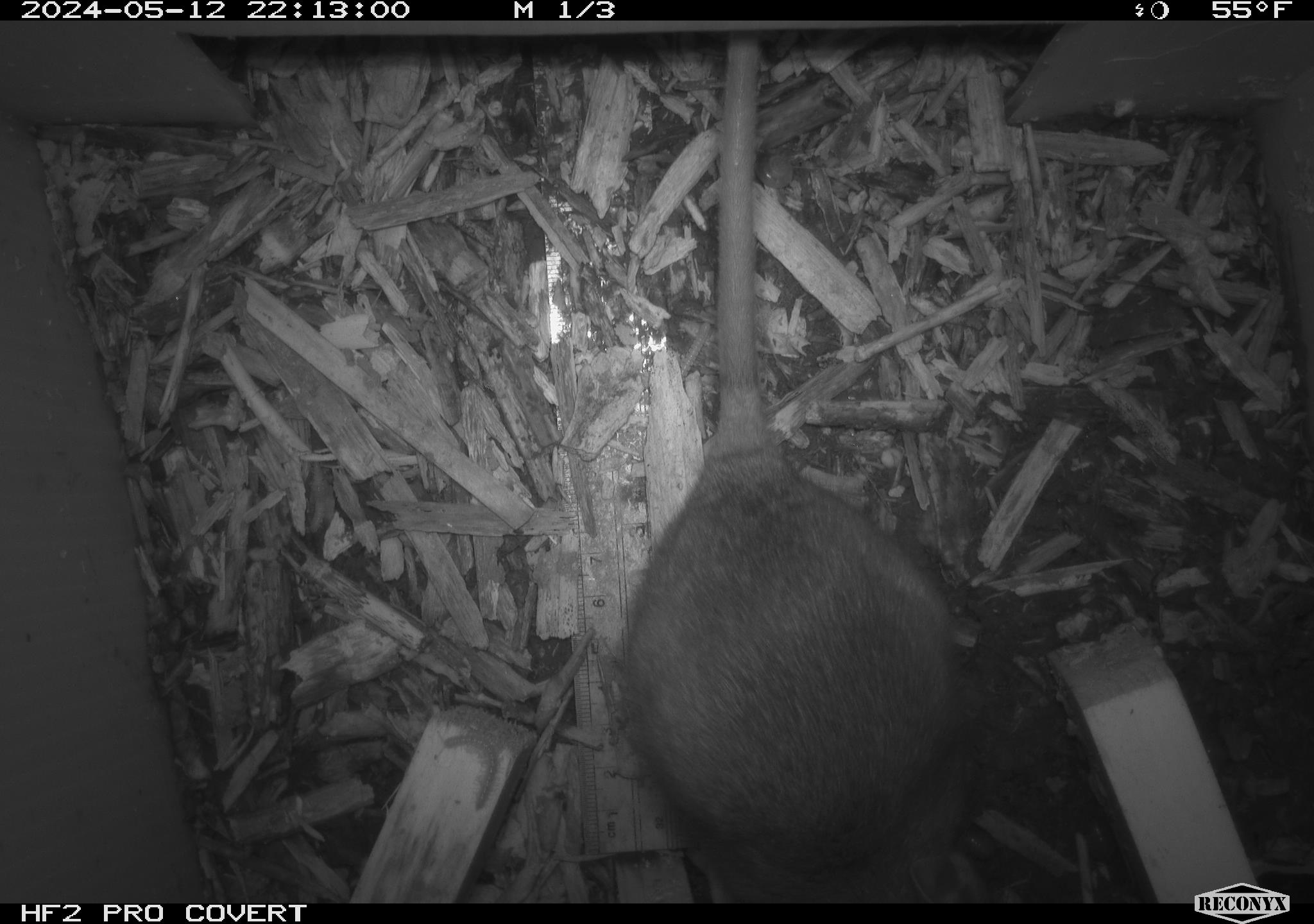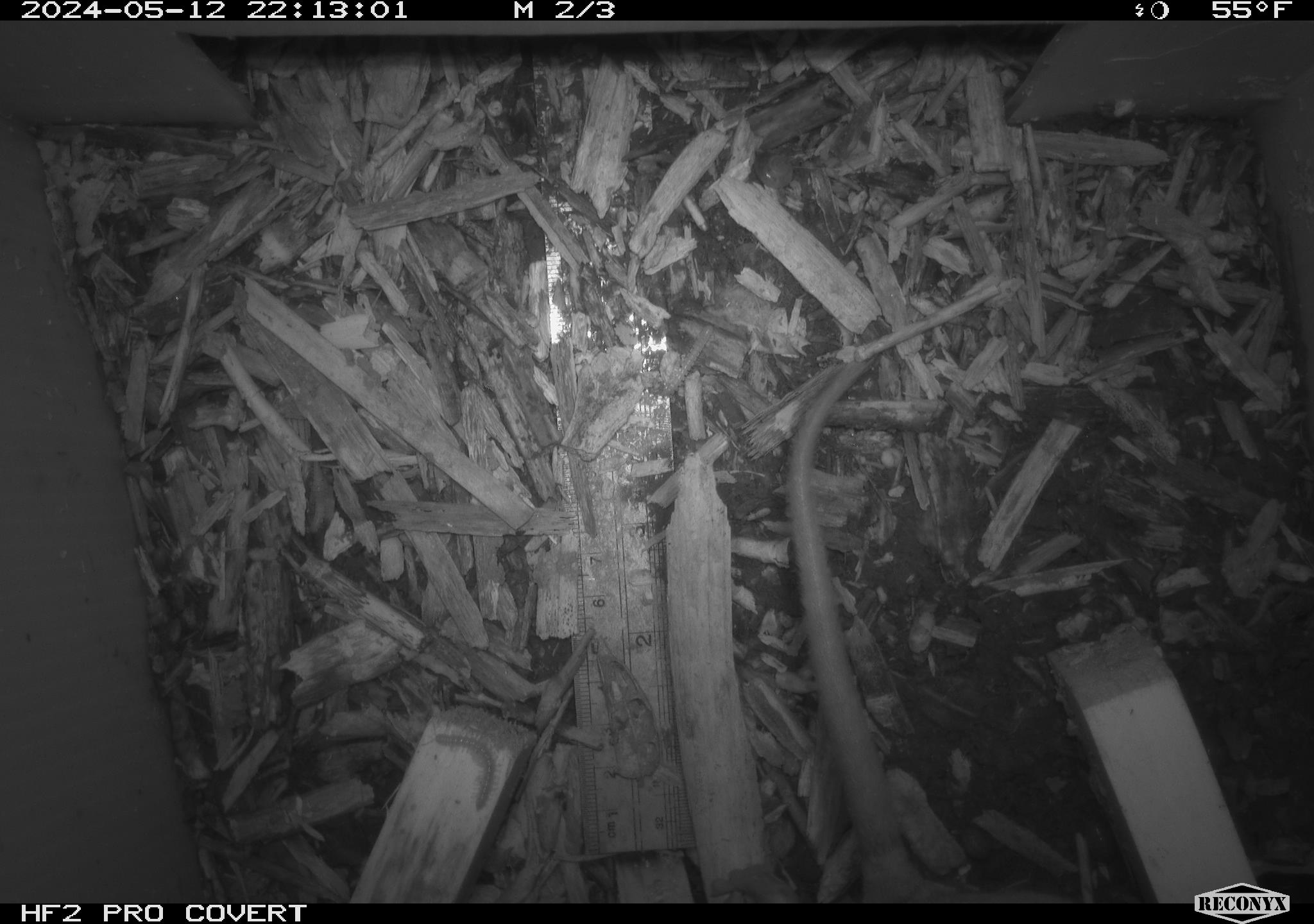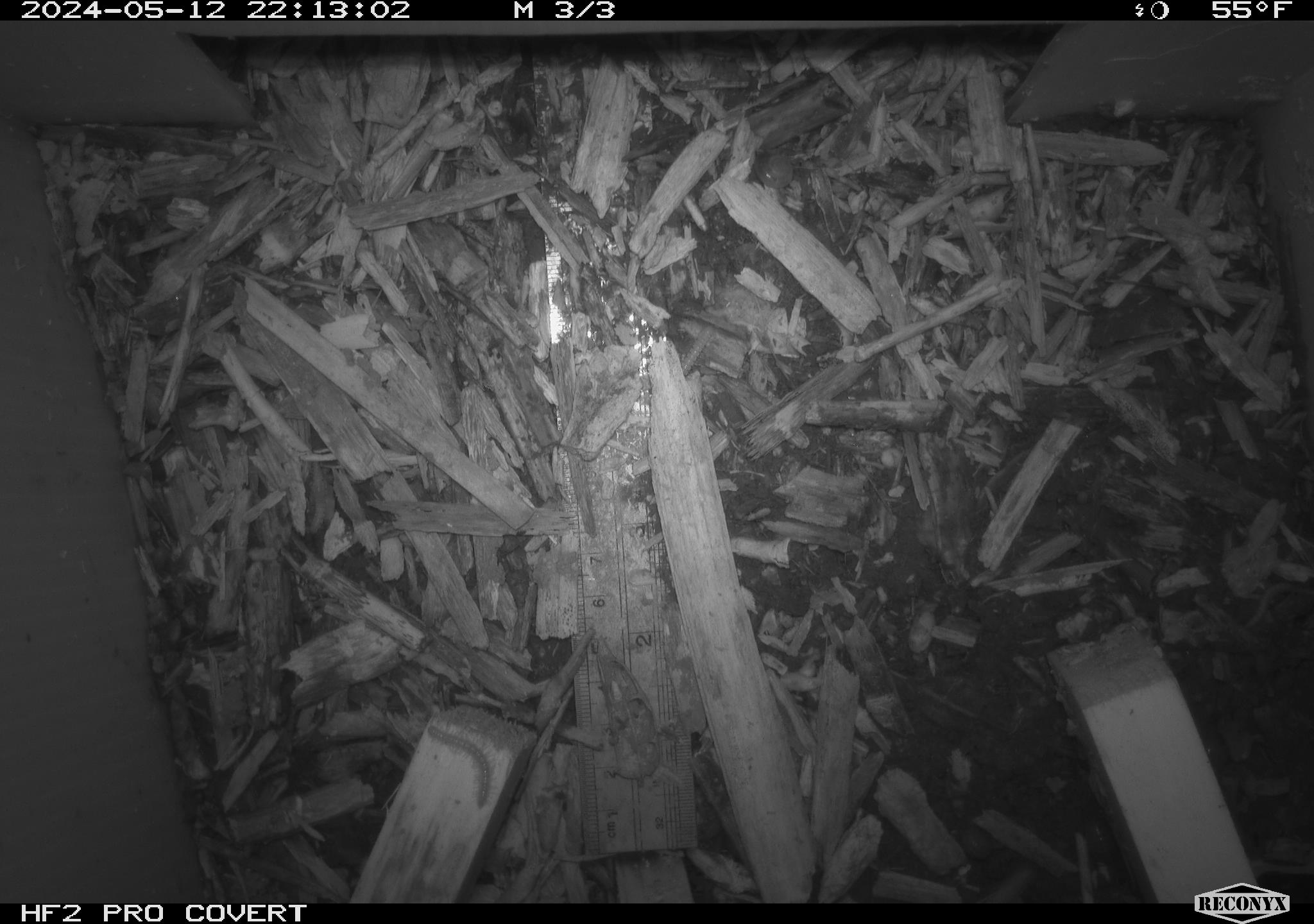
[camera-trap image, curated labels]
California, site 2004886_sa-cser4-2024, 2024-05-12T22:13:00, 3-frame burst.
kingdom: Animalia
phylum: Chordata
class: Mammalia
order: Rodentia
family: Muridae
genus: Rattus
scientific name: Rattus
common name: rat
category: rattus species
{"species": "rattus species (rat) (Rattus)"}